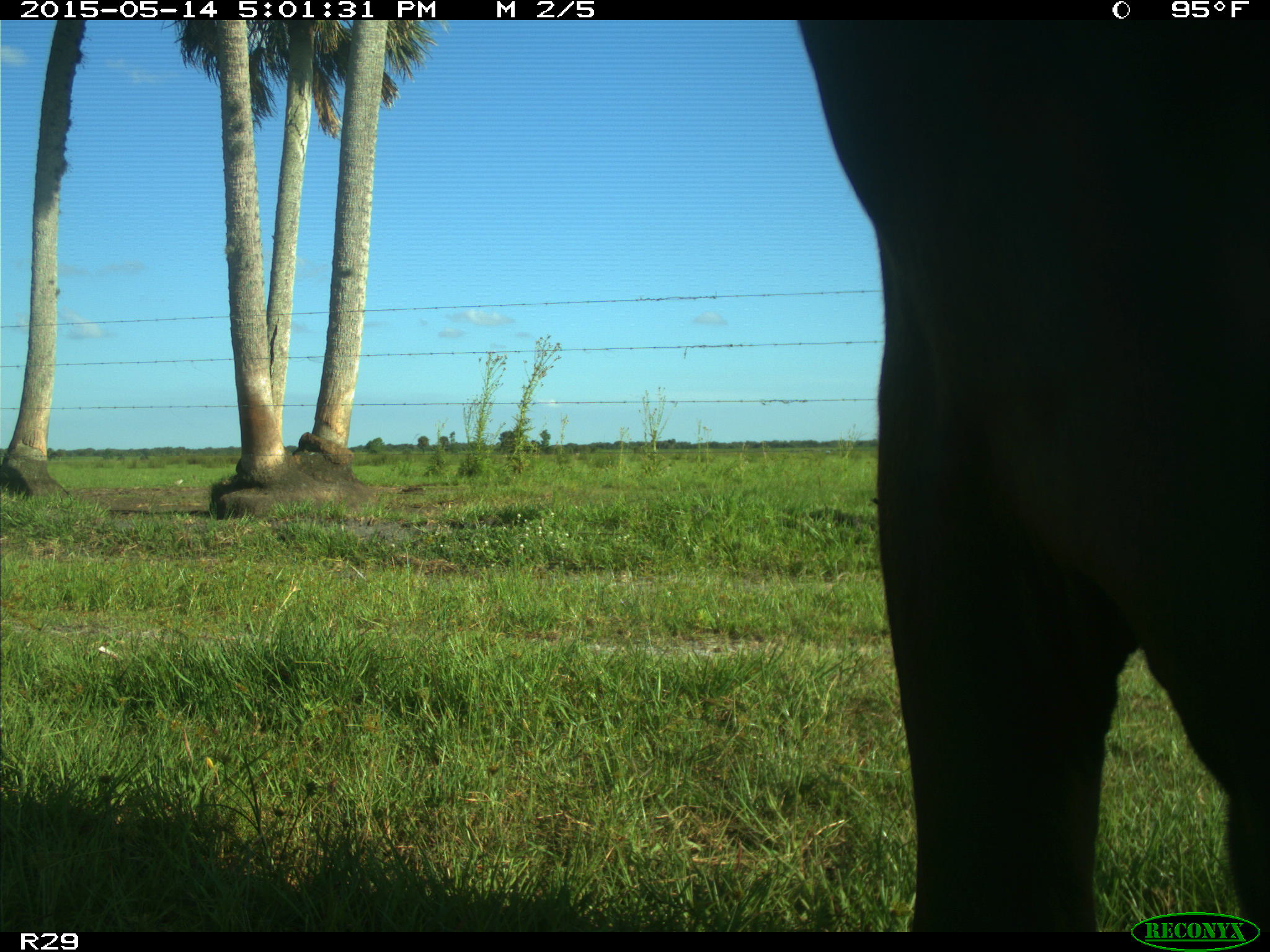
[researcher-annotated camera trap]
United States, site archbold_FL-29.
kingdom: Animalia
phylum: Chordata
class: Mammalia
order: Artiodactyla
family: Bovidae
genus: Bos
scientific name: Bos taurus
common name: domestic cow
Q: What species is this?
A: Bos taurus (domestic cow).